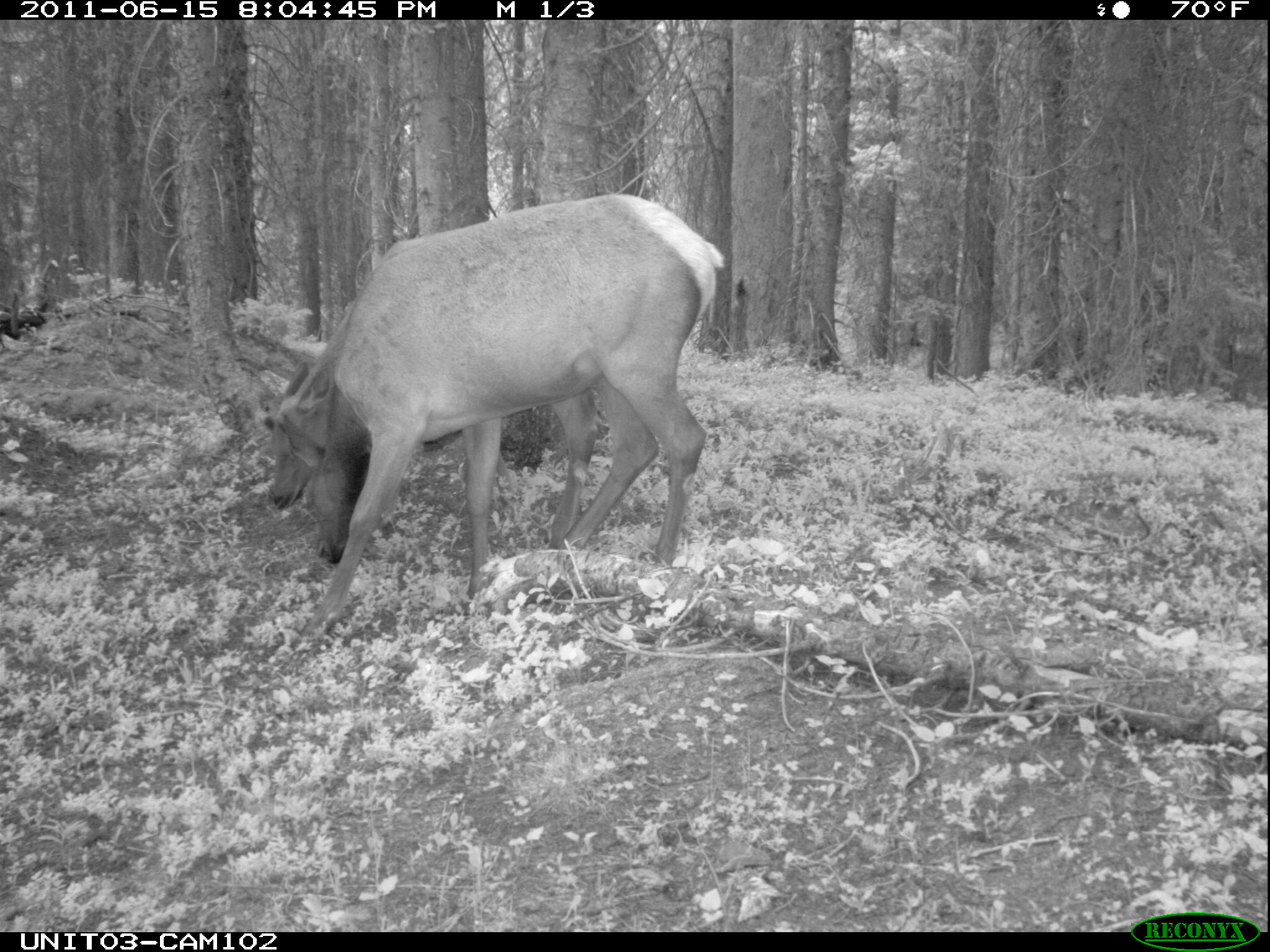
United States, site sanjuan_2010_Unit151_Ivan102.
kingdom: Animalia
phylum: Chordata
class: Mammalia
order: Artiodactyla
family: Cervidae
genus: Cervus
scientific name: Cervus elaphus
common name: red deer